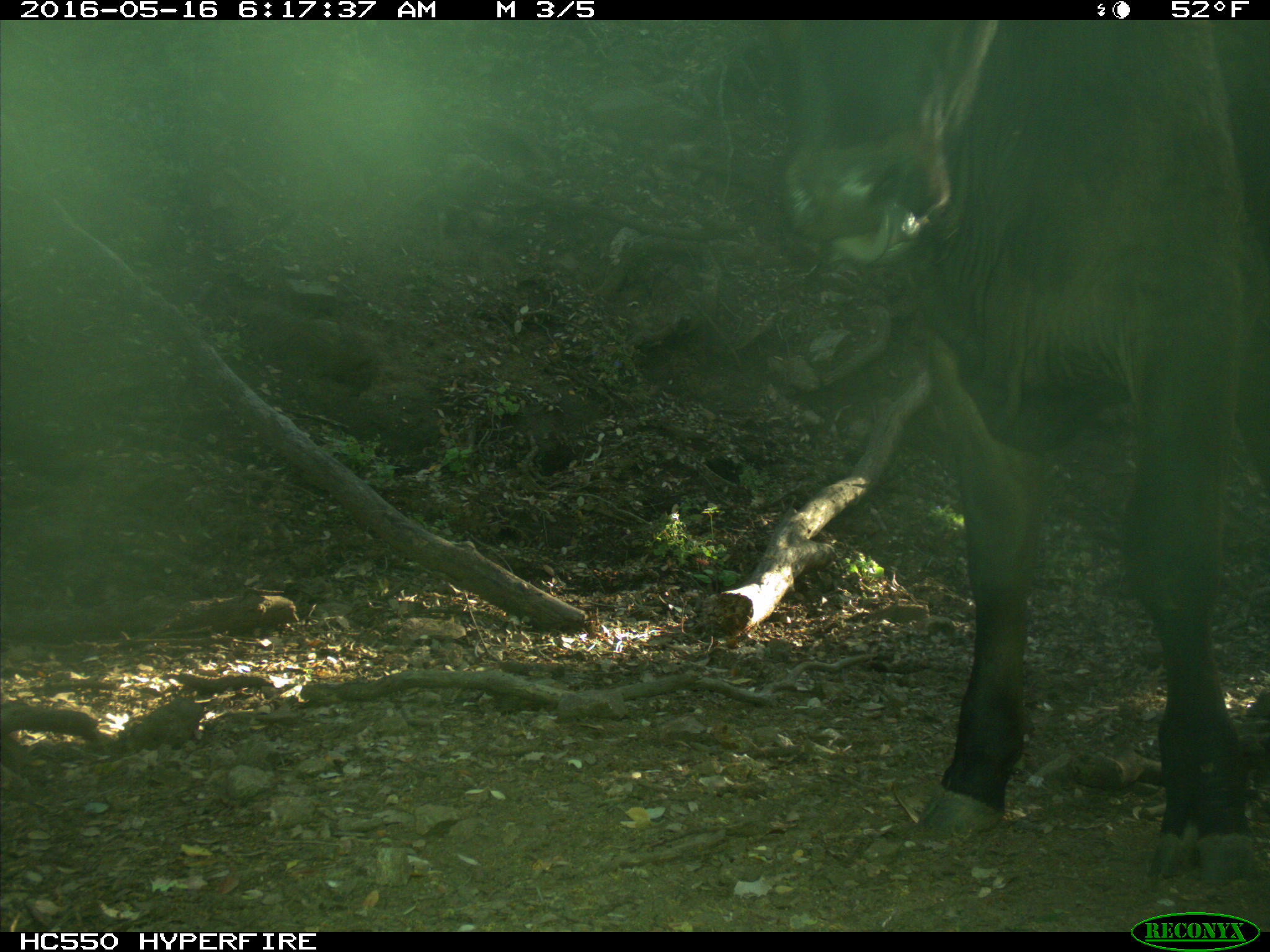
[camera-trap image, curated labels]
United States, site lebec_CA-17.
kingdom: Animalia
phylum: Chordata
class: Mammalia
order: Artiodactyla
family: Bovidae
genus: Bos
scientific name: Bos taurus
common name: domestic cow